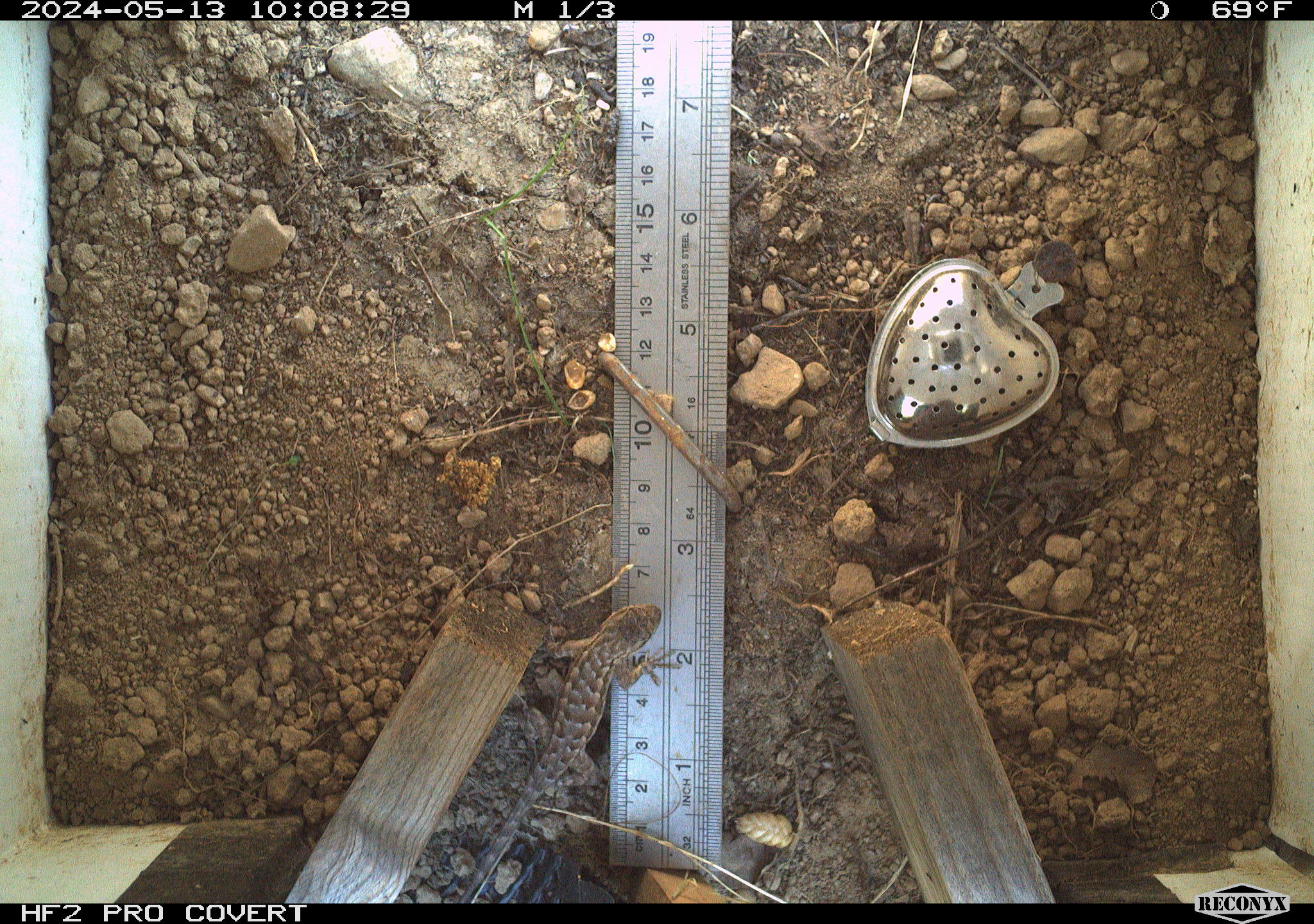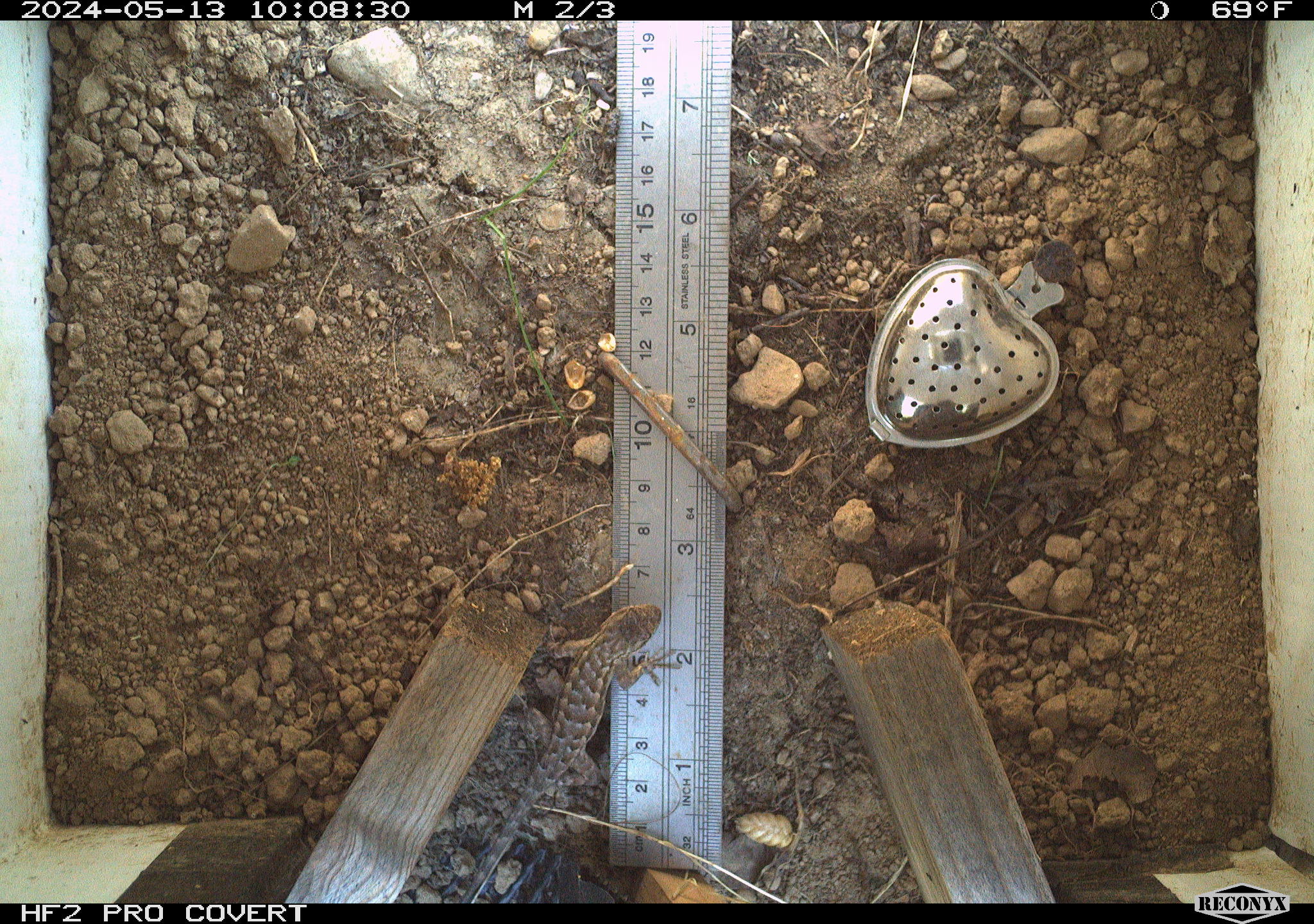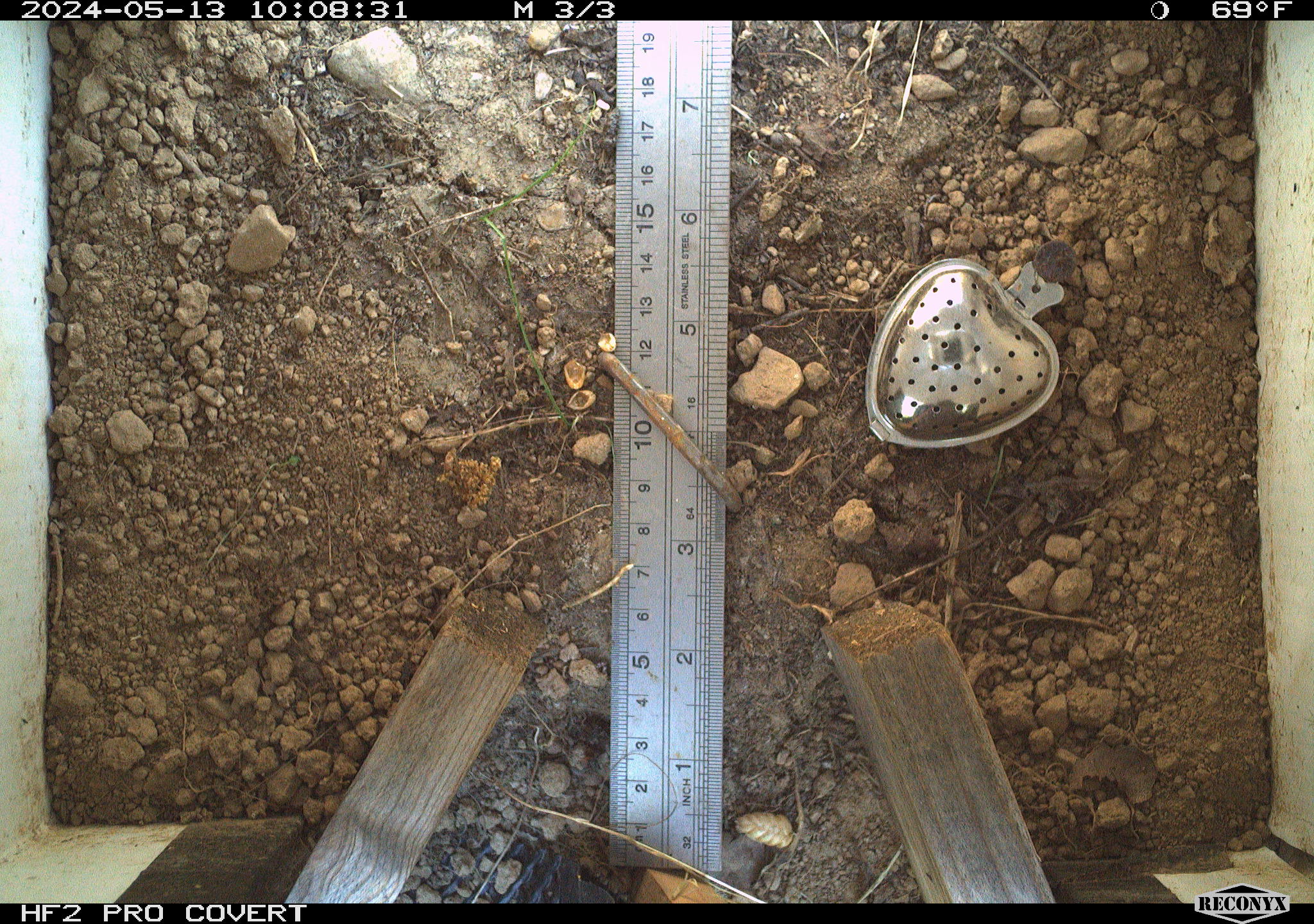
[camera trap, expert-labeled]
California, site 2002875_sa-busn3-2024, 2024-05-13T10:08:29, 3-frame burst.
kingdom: Animalia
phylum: Chordata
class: Reptilia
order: Squamata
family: Phrynosomatidae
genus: Sceloporus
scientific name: Sceloporus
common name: spiny lizards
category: sceloporus species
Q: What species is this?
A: Sceloporus species (spiny lizards) (Sceloporus).